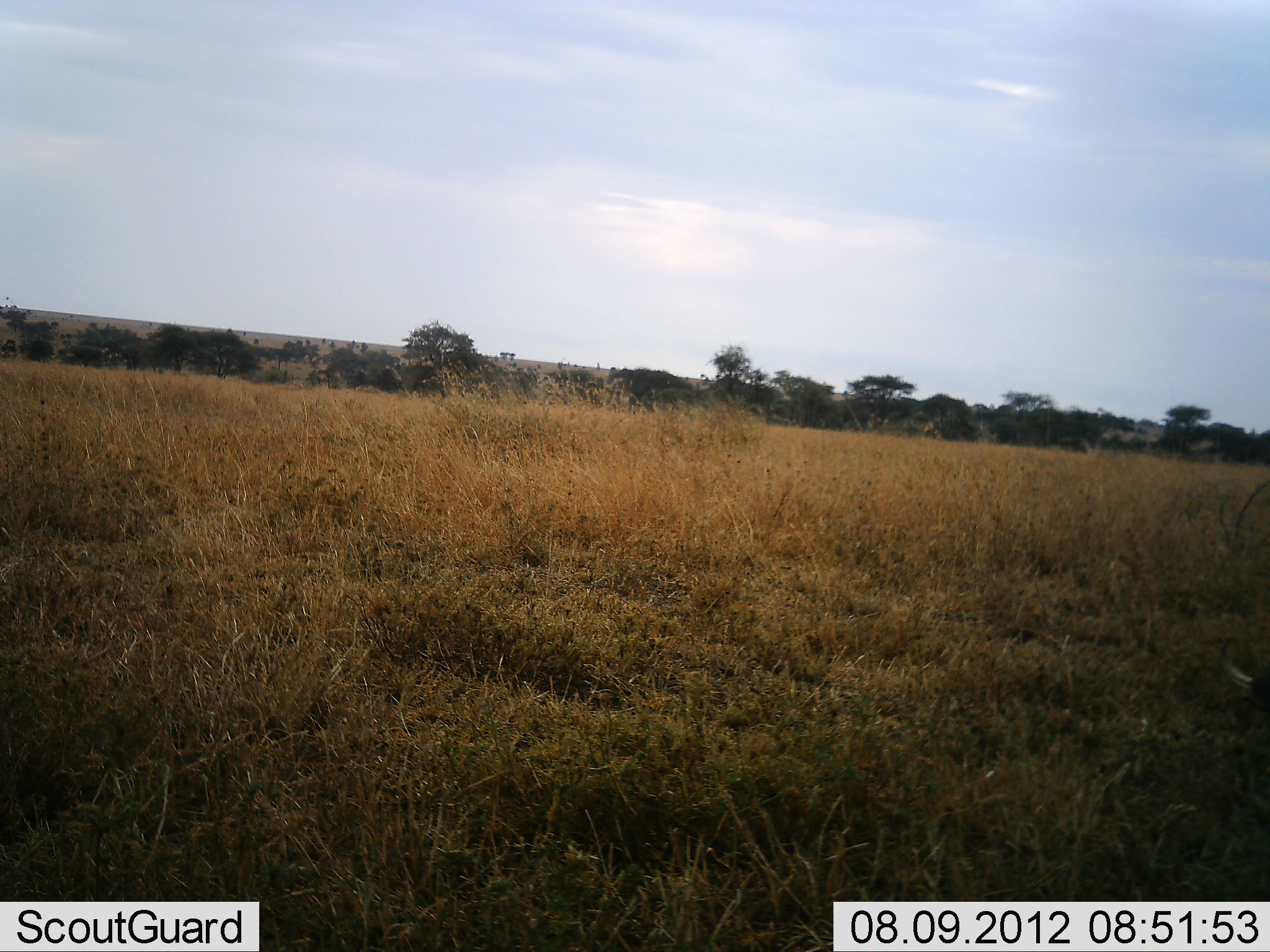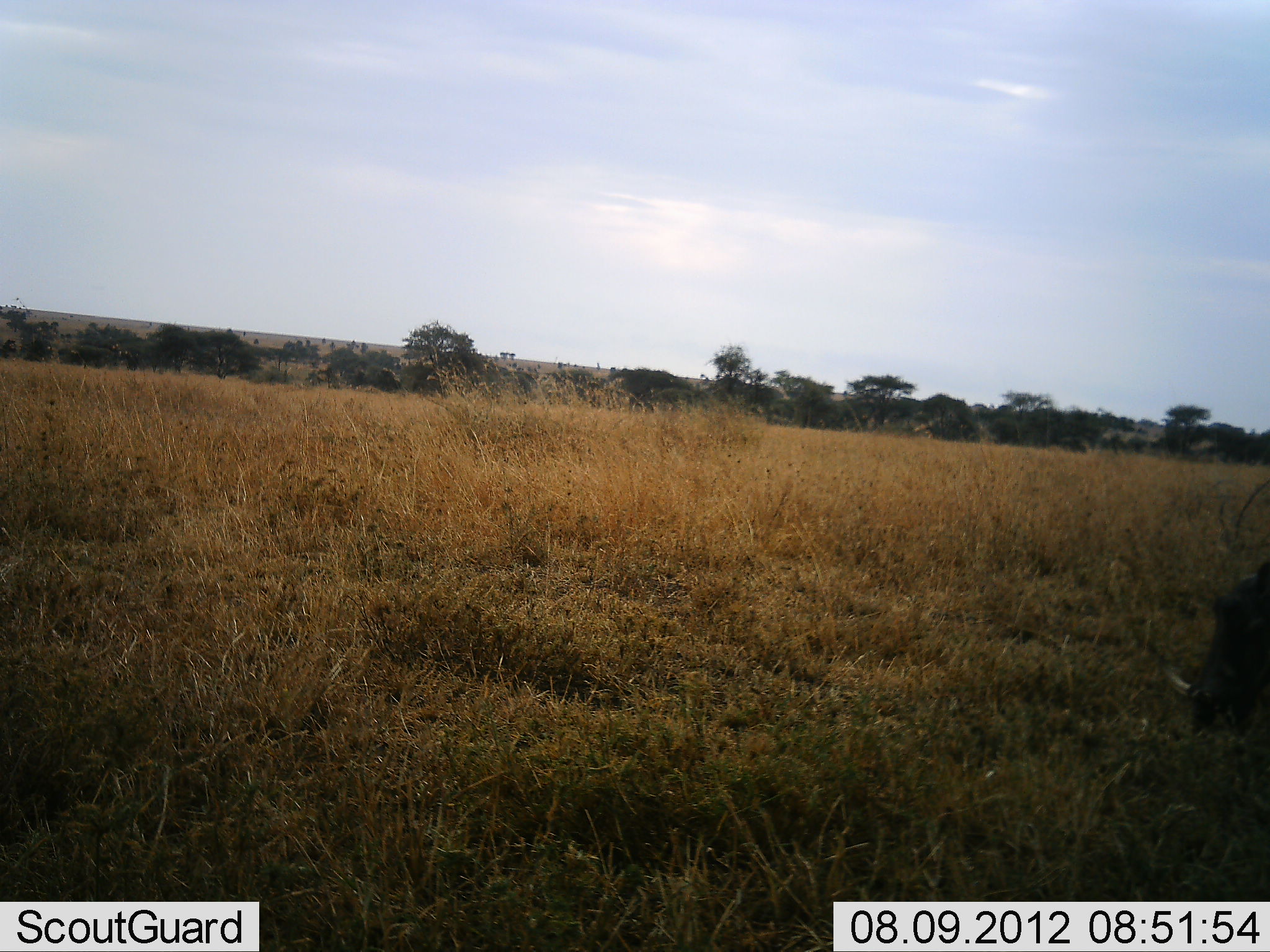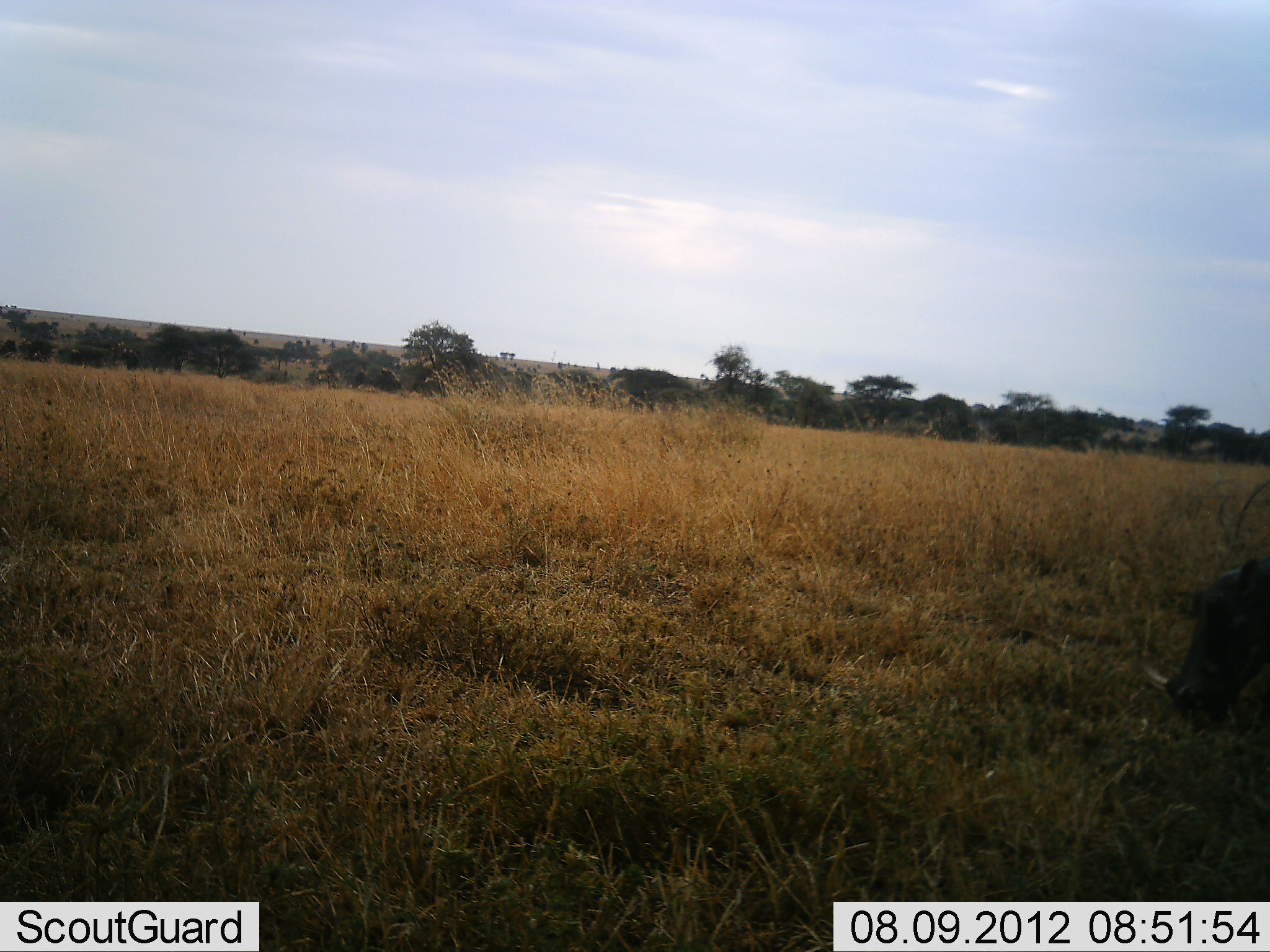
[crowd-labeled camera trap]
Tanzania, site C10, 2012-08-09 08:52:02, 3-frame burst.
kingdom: Animalia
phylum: Chordata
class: Mammalia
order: Artiodactyla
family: Suidae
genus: Phacochoerus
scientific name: Phacochoerus africanus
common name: warthog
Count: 1.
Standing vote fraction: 10%.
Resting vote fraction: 0%.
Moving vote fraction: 50%.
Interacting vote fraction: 0%.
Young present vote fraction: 0%.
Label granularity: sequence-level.